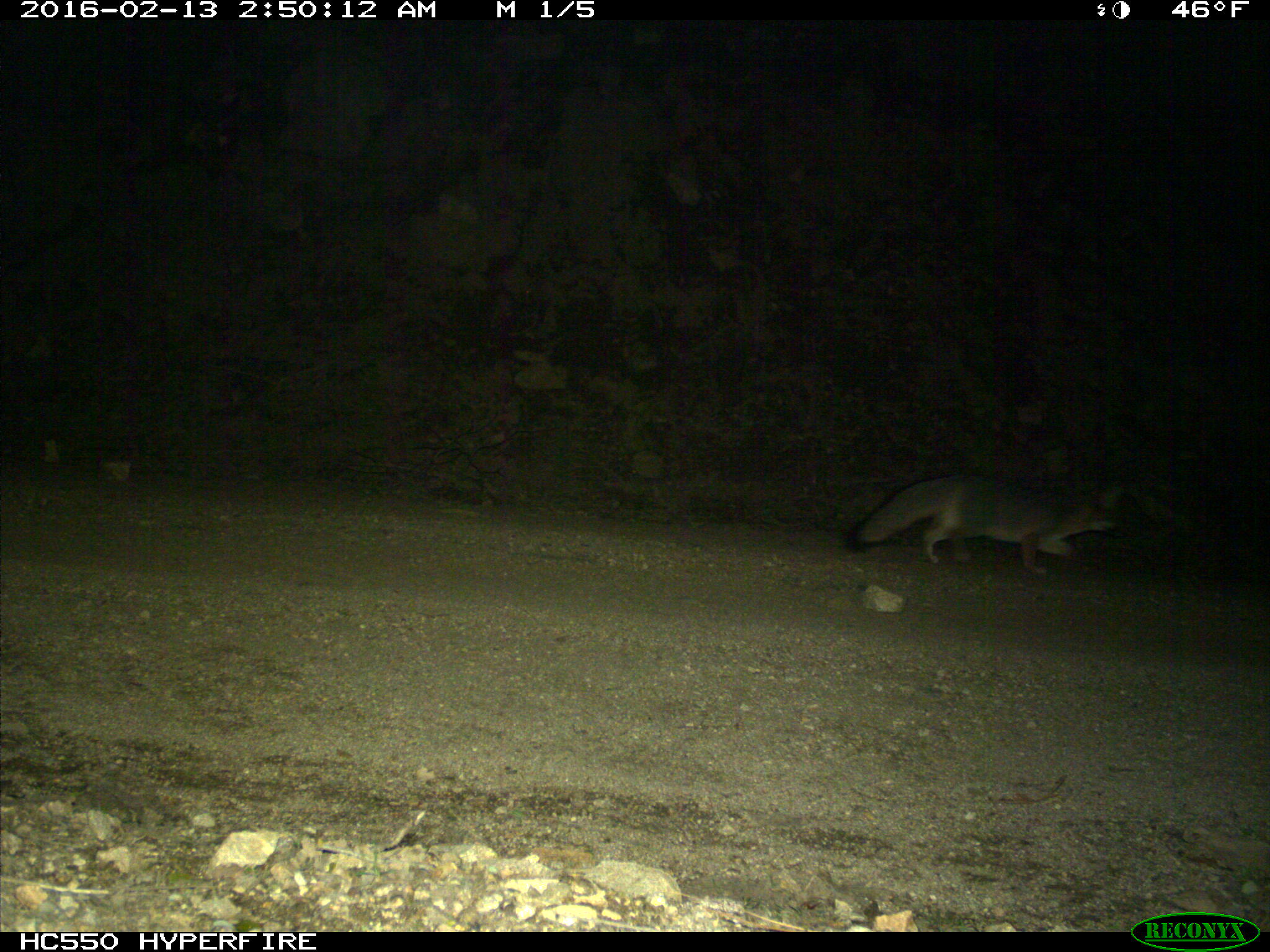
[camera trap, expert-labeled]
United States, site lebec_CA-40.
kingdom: Animalia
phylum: Chordata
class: Mammalia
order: Carnivora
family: Canidae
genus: Urocyon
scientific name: Urocyon cinereoargenteus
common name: gray fox